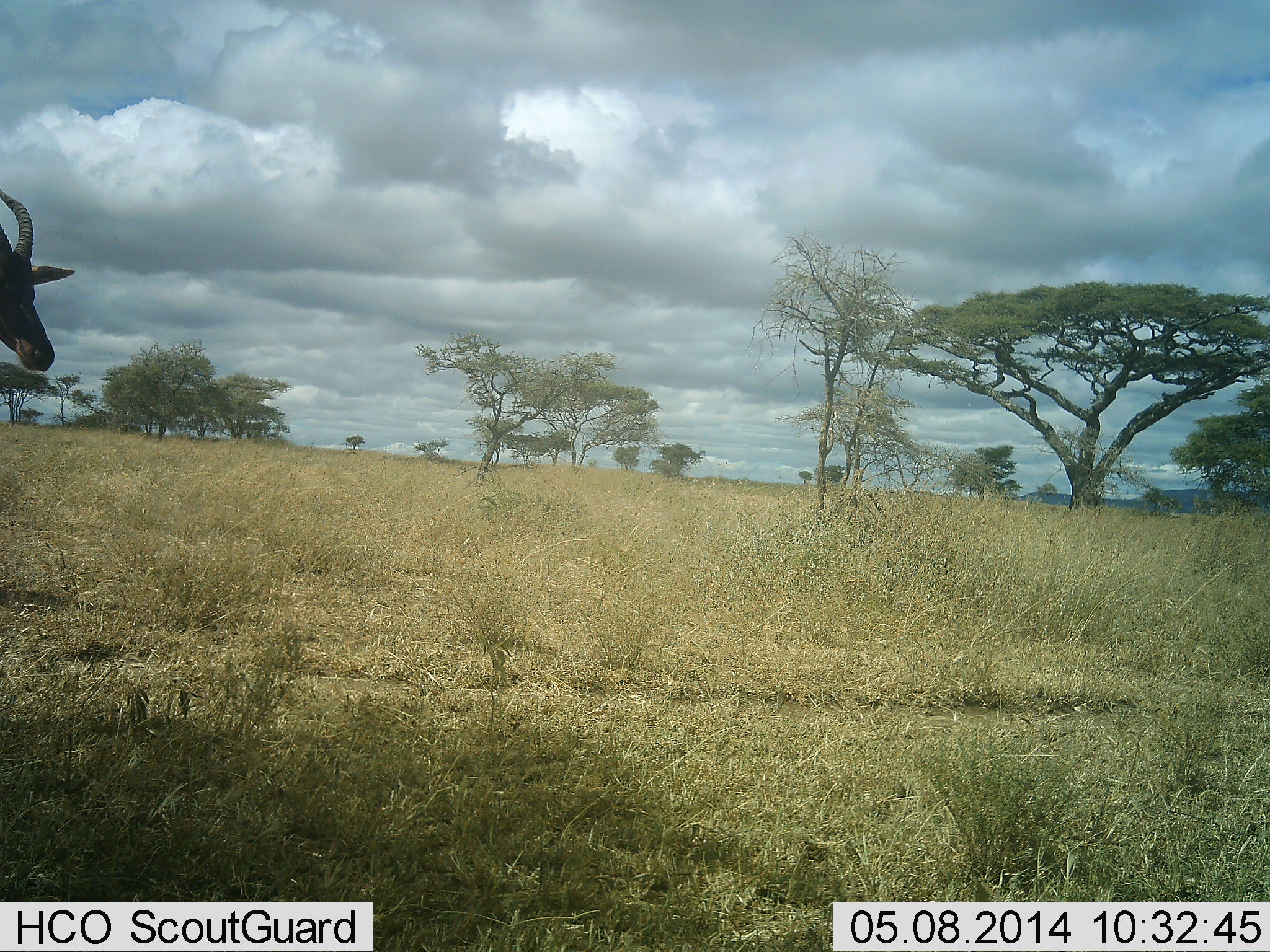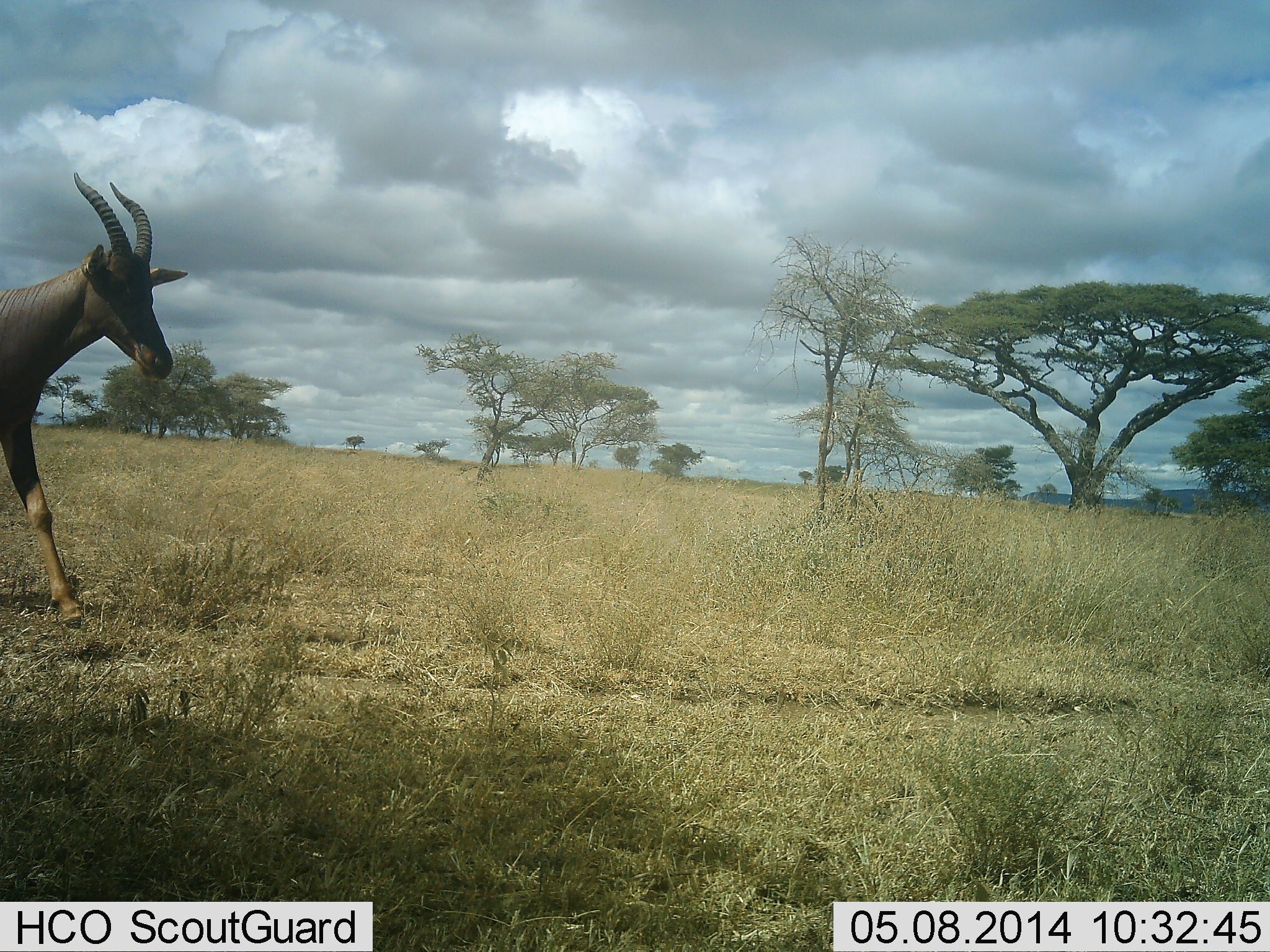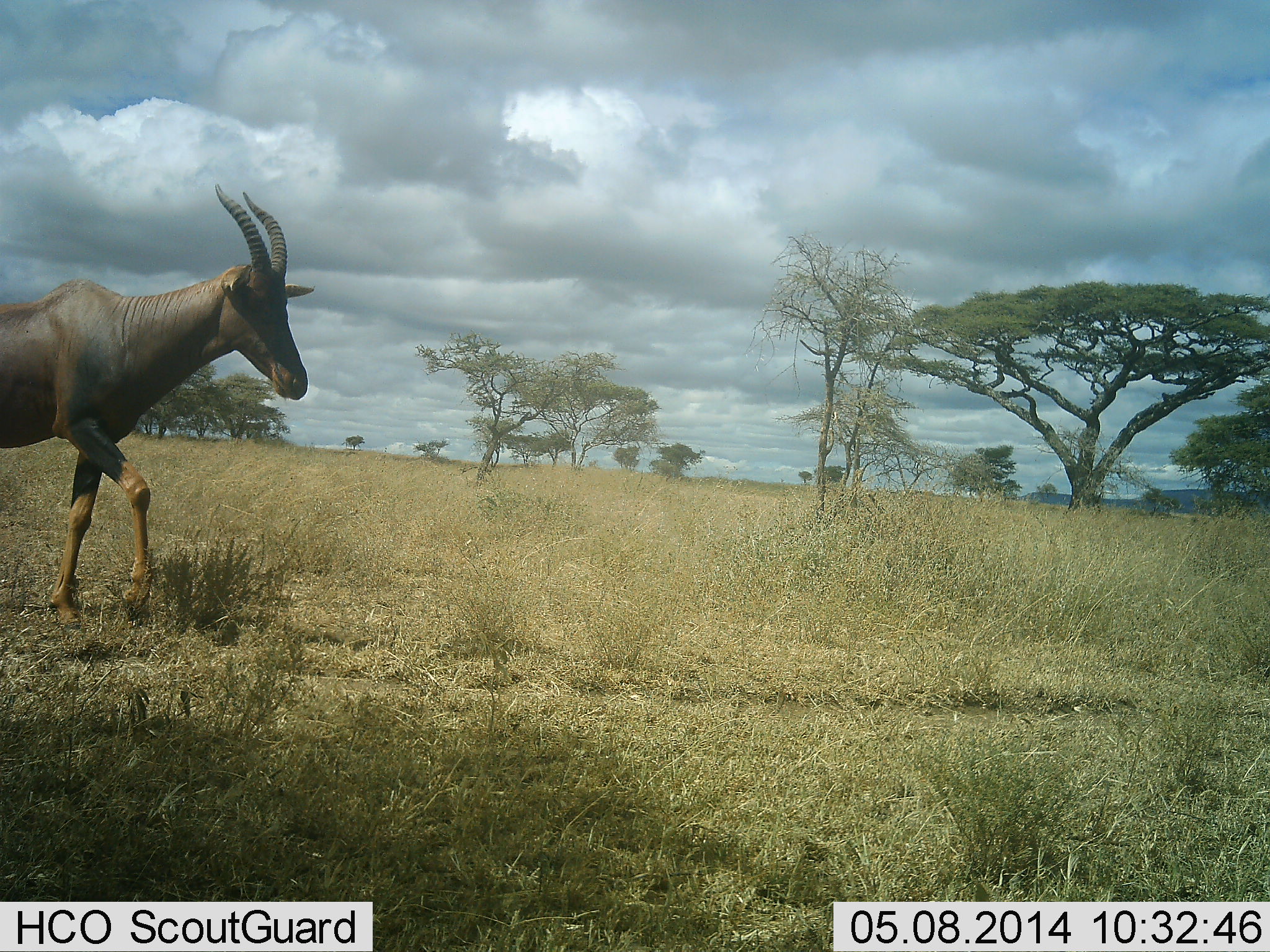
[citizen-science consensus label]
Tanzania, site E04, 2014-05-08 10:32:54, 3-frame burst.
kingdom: Animalia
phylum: Chordata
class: Mammalia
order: Artiodactyla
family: Bovidae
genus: Damaliscus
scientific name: Damaliscus lunatus jimela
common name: topi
Topi (Damaliscus lunatus jimela), count 1. Behavior (volunteer vote fractions): standing 6%, resting 0%, moving 97%, interacting 0%. Young present (vote fraction): 0%. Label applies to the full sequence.